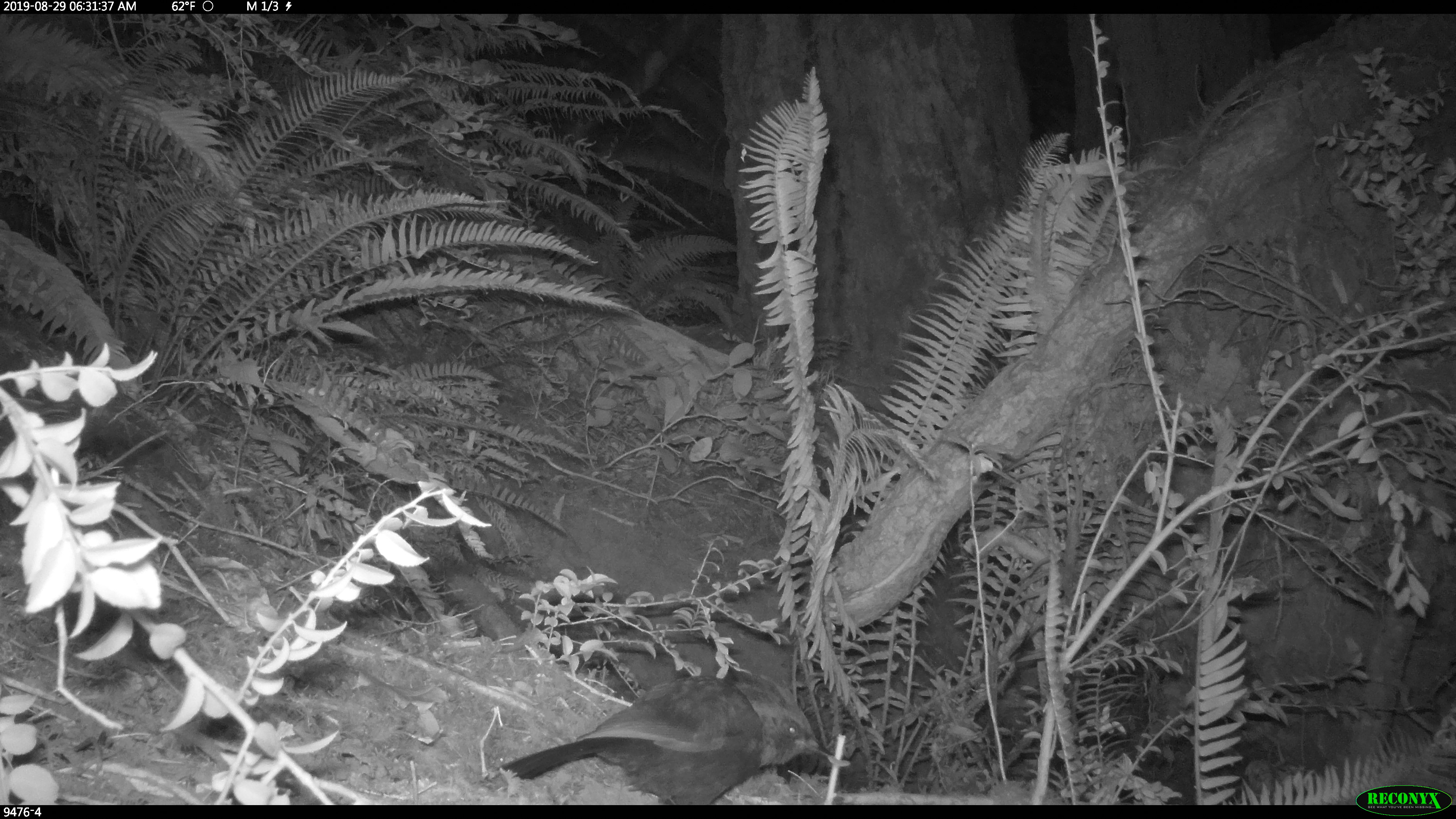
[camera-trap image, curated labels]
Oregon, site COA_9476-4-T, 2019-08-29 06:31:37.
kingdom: Animalia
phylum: Chordata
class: Aves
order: Passeriformes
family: Corvidae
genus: Cyanocitta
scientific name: Cyanocitta stelleri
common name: steller's jay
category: stellers jay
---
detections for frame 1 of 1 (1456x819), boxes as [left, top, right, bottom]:
stellers jay: [501, 669, 843, 802]